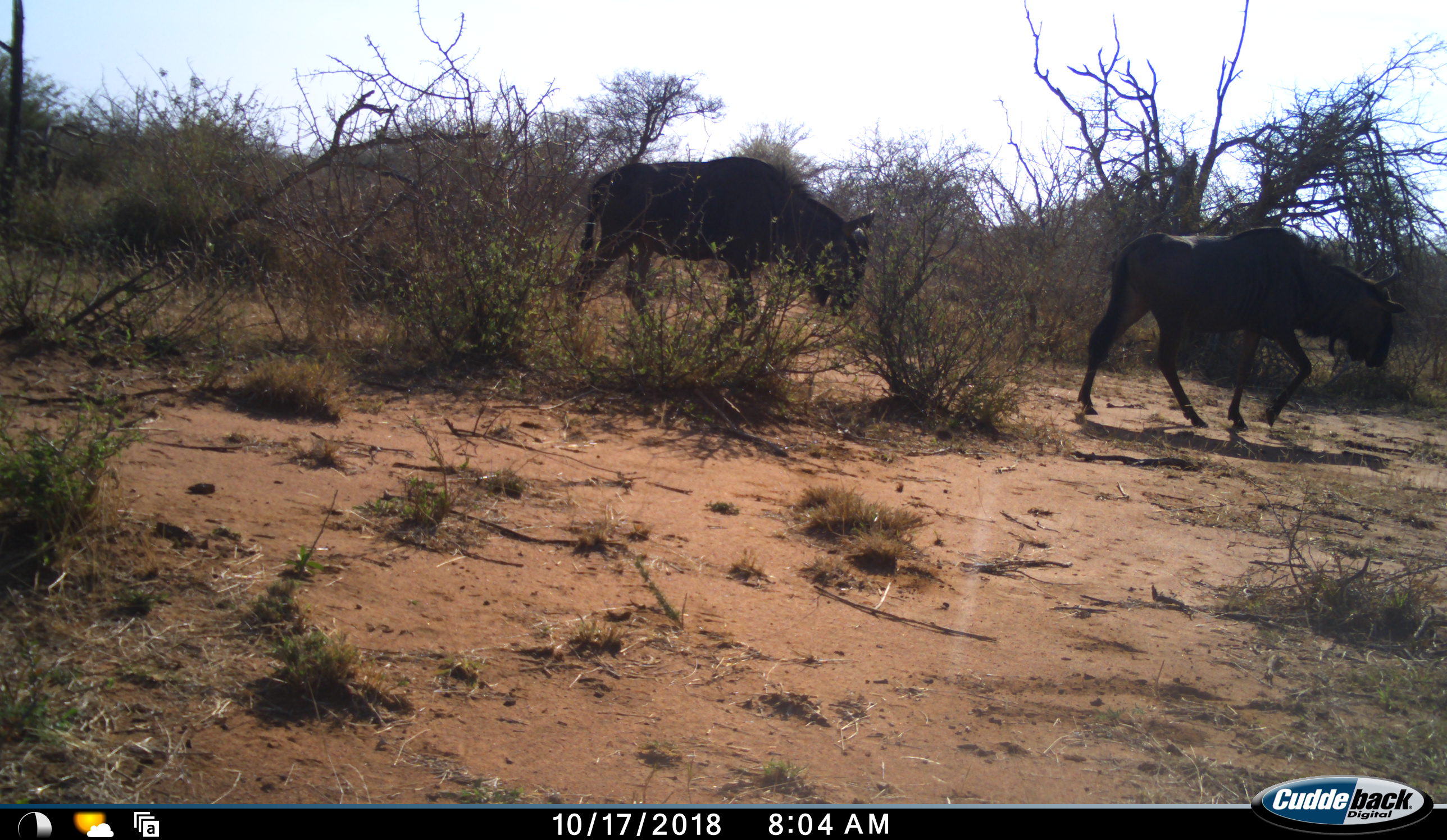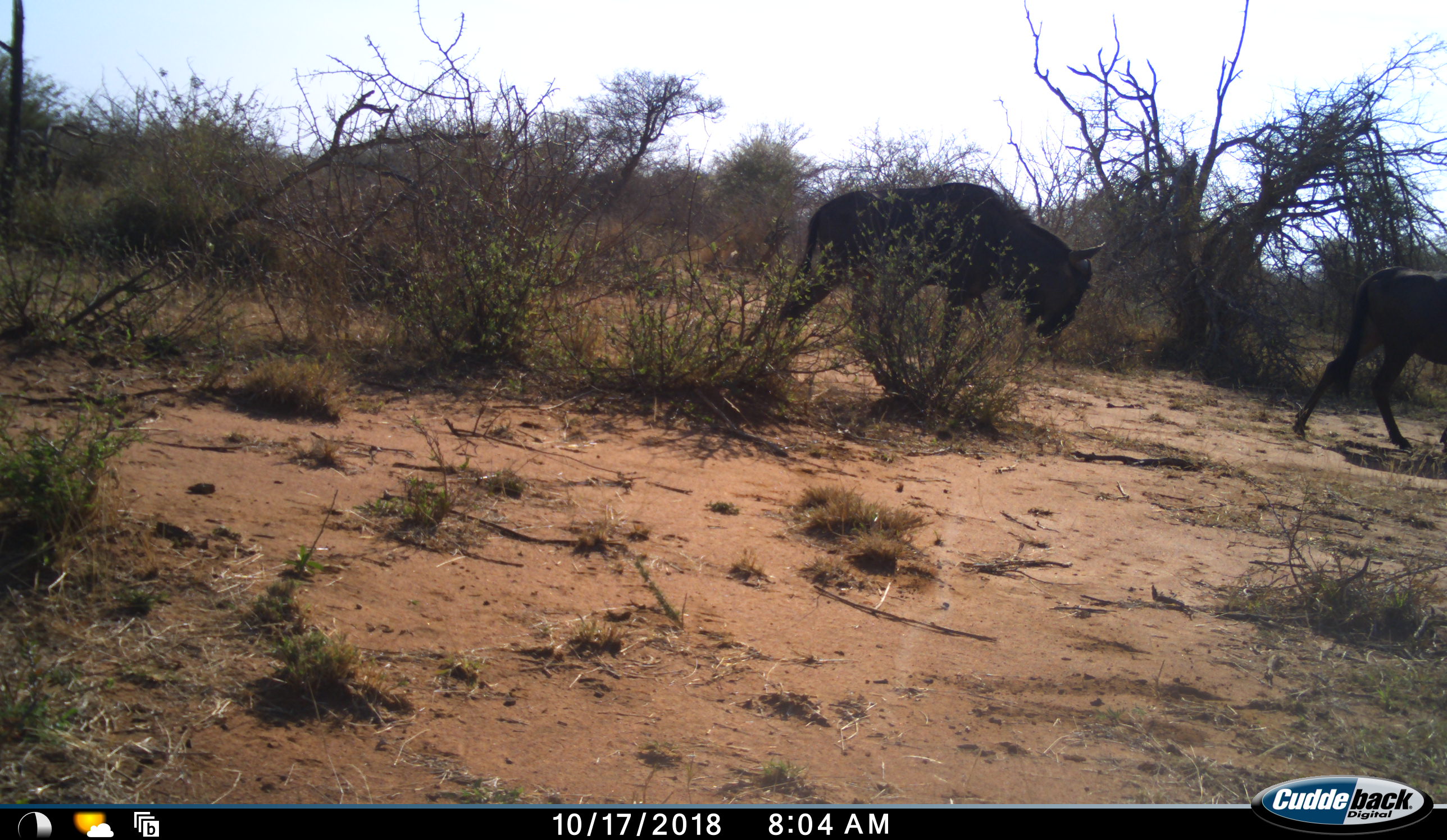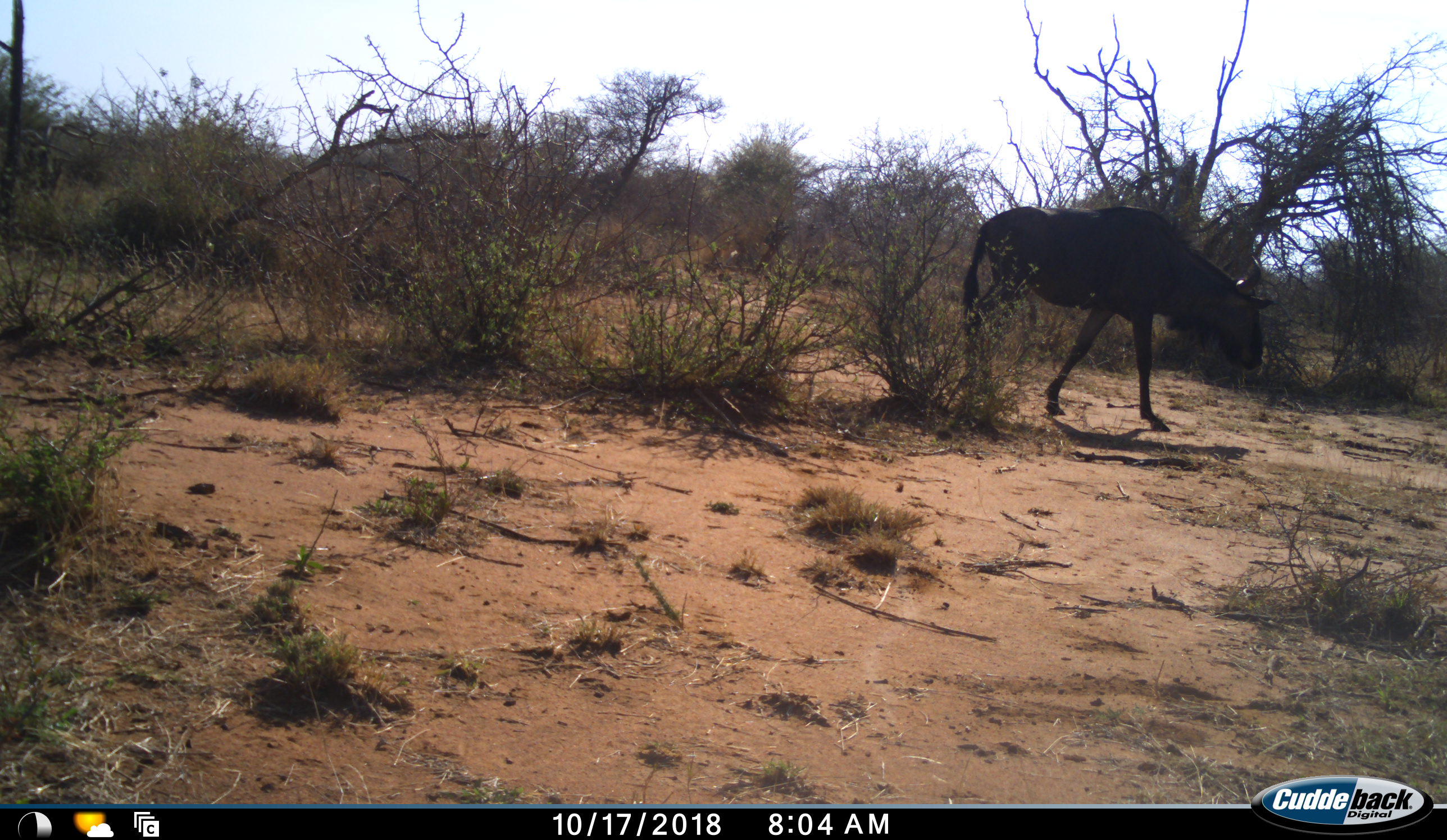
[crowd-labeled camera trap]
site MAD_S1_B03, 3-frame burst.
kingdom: Animalia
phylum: Chordata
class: Mammalia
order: Artiodactyla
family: Bovidae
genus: Connochaetes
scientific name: Connochaetes taurinus taurinus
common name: blue wildebeest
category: wildebeestblue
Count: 2.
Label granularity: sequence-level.